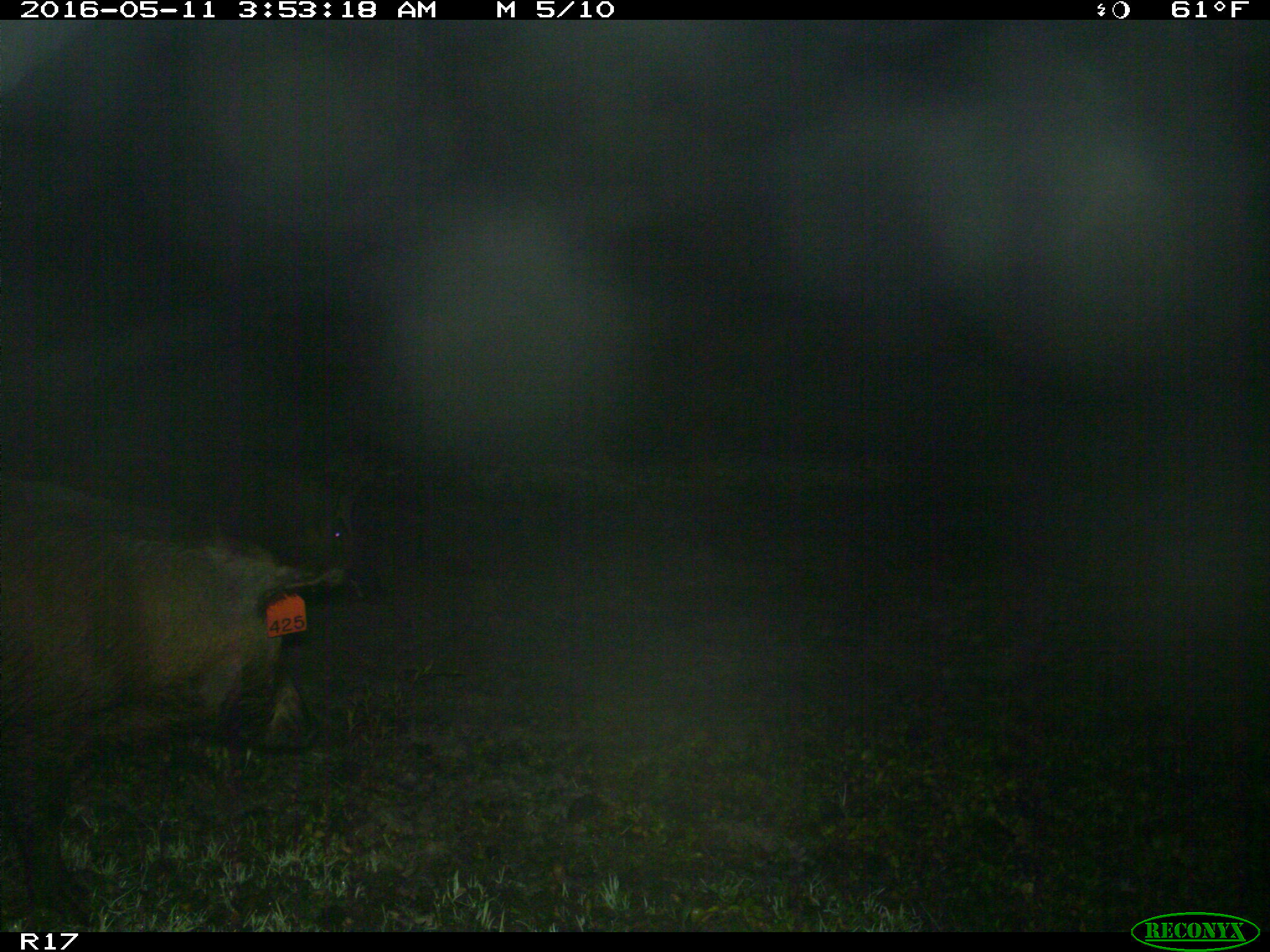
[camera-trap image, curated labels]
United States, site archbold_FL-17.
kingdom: Animalia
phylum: Chordata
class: Mammalia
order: Artiodactyla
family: Suidae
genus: Sus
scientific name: Sus scrofa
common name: wild boar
Sus scrofa (wild boar).